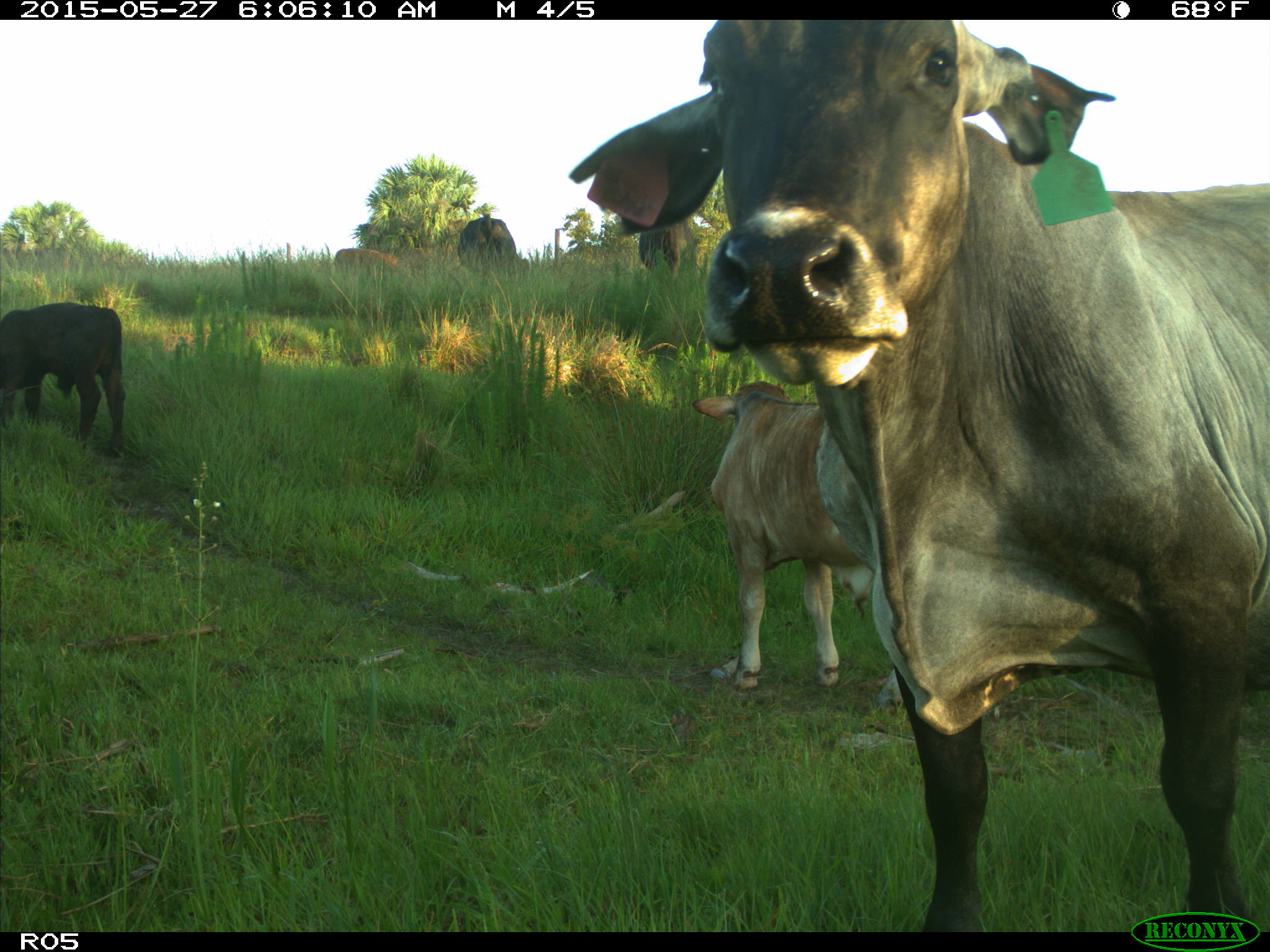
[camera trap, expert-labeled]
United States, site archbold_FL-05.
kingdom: Animalia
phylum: Chordata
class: Mammalia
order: Artiodactyla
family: Bovidae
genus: Bos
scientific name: Bos taurus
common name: domestic cow